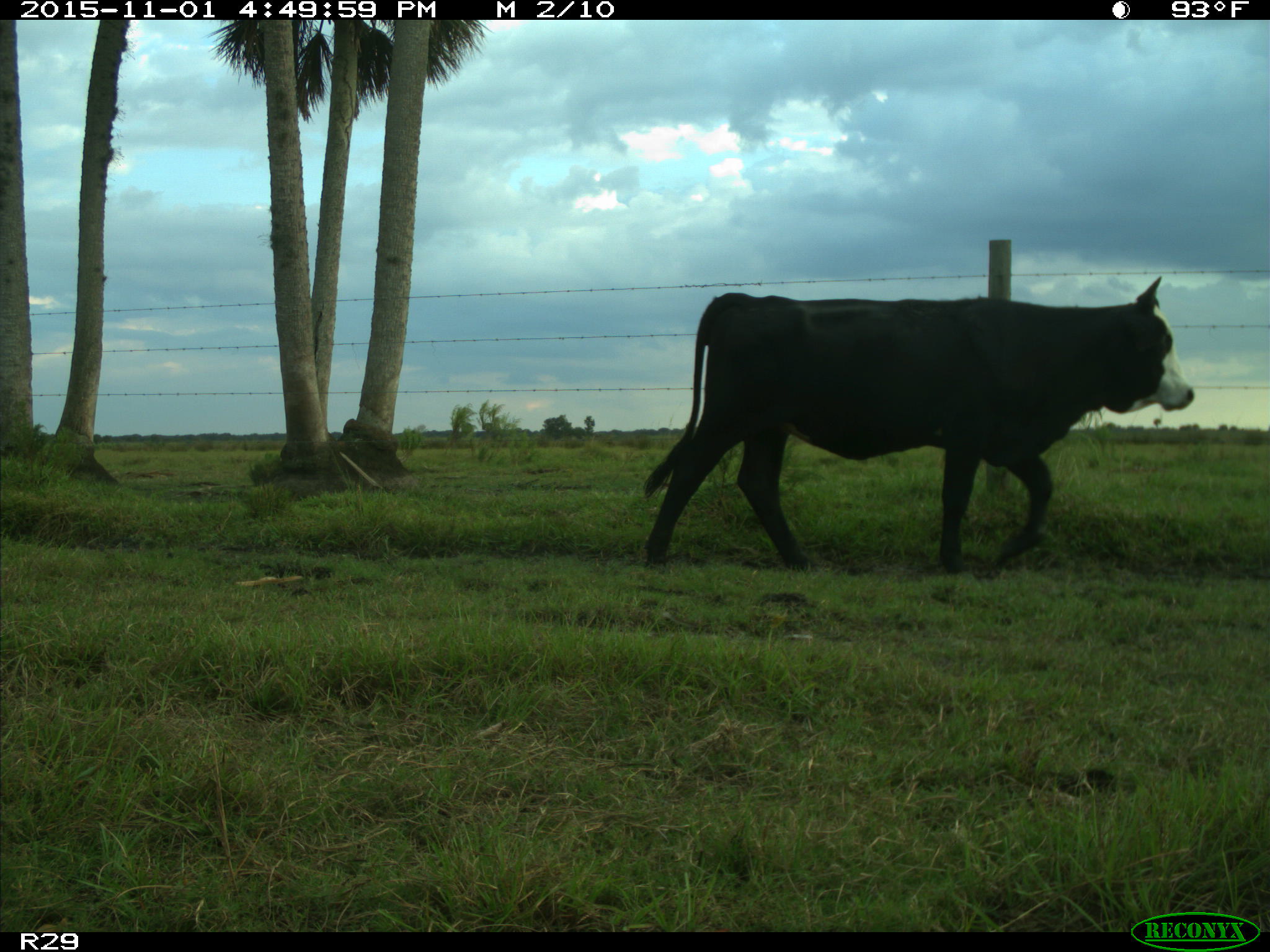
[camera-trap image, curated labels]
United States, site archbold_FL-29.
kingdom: Animalia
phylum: Chordata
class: Mammalia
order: Artiodactyla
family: Bovidae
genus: Bos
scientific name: Bos taurus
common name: domestic cow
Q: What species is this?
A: Bos taurus (domestic cow).